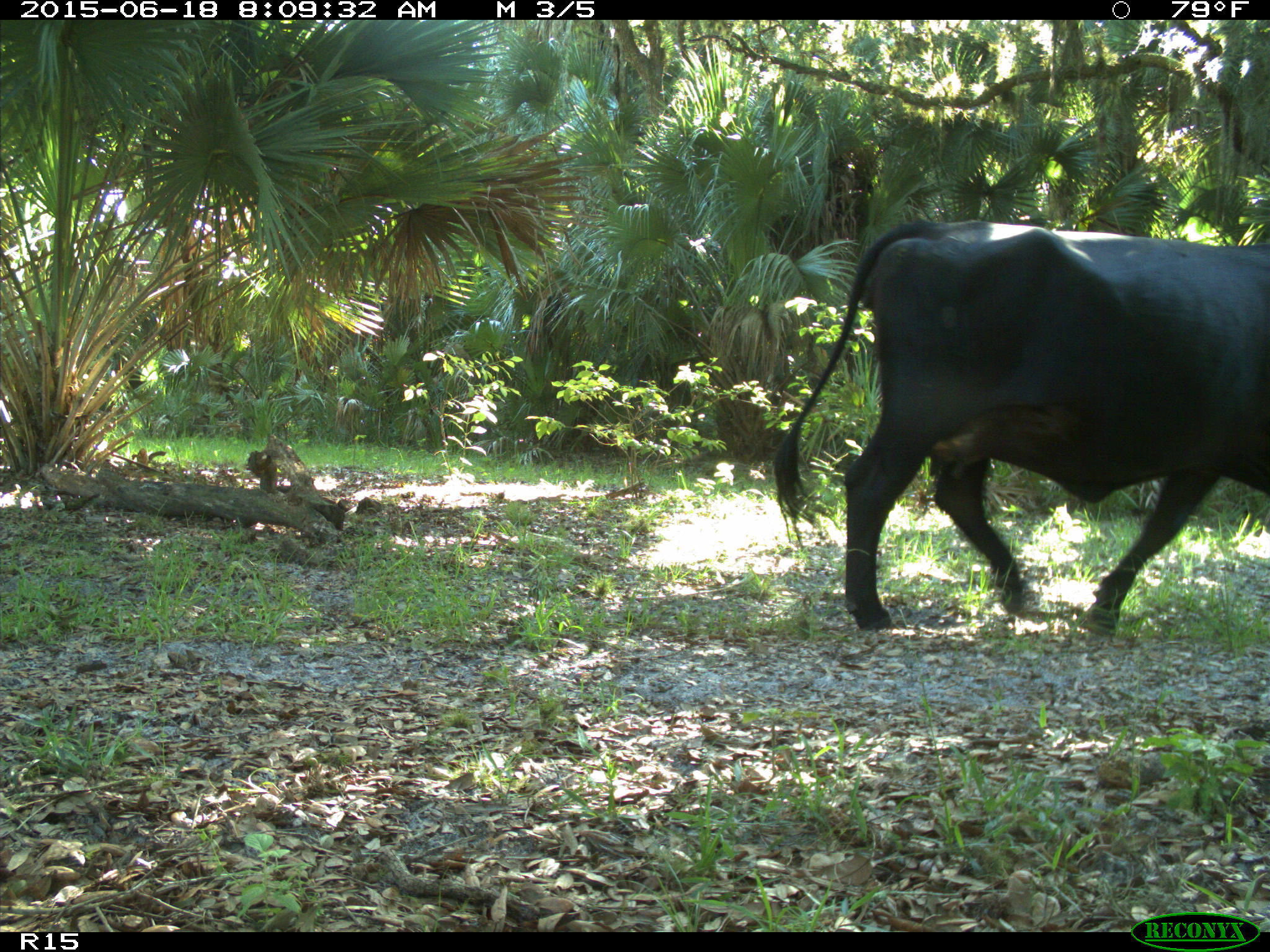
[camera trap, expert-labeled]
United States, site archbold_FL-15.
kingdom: Animalia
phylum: Chordata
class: Mammalia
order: Artiodactyla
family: Bovidae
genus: Bos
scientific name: Bos taurus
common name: domestic cow